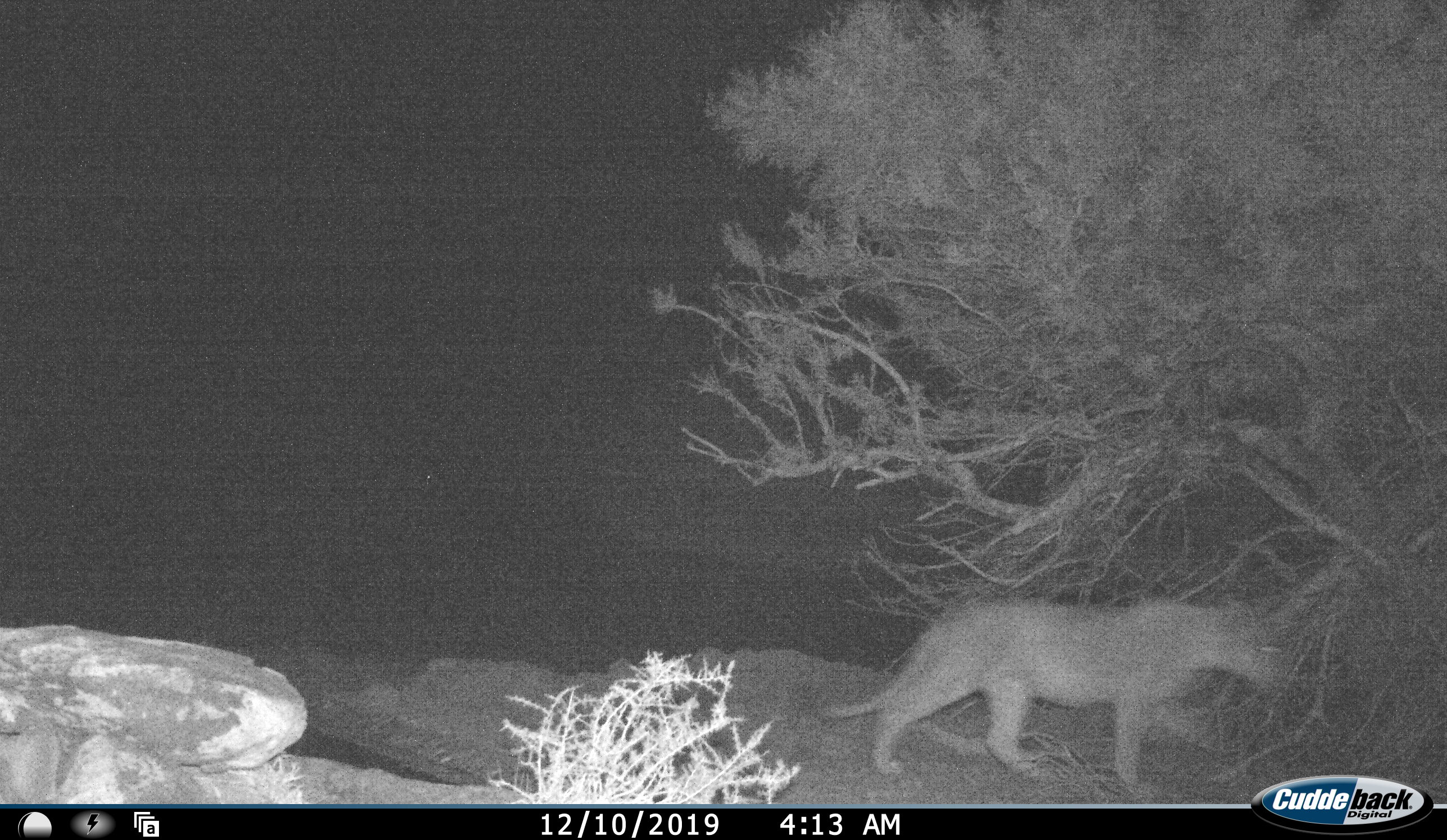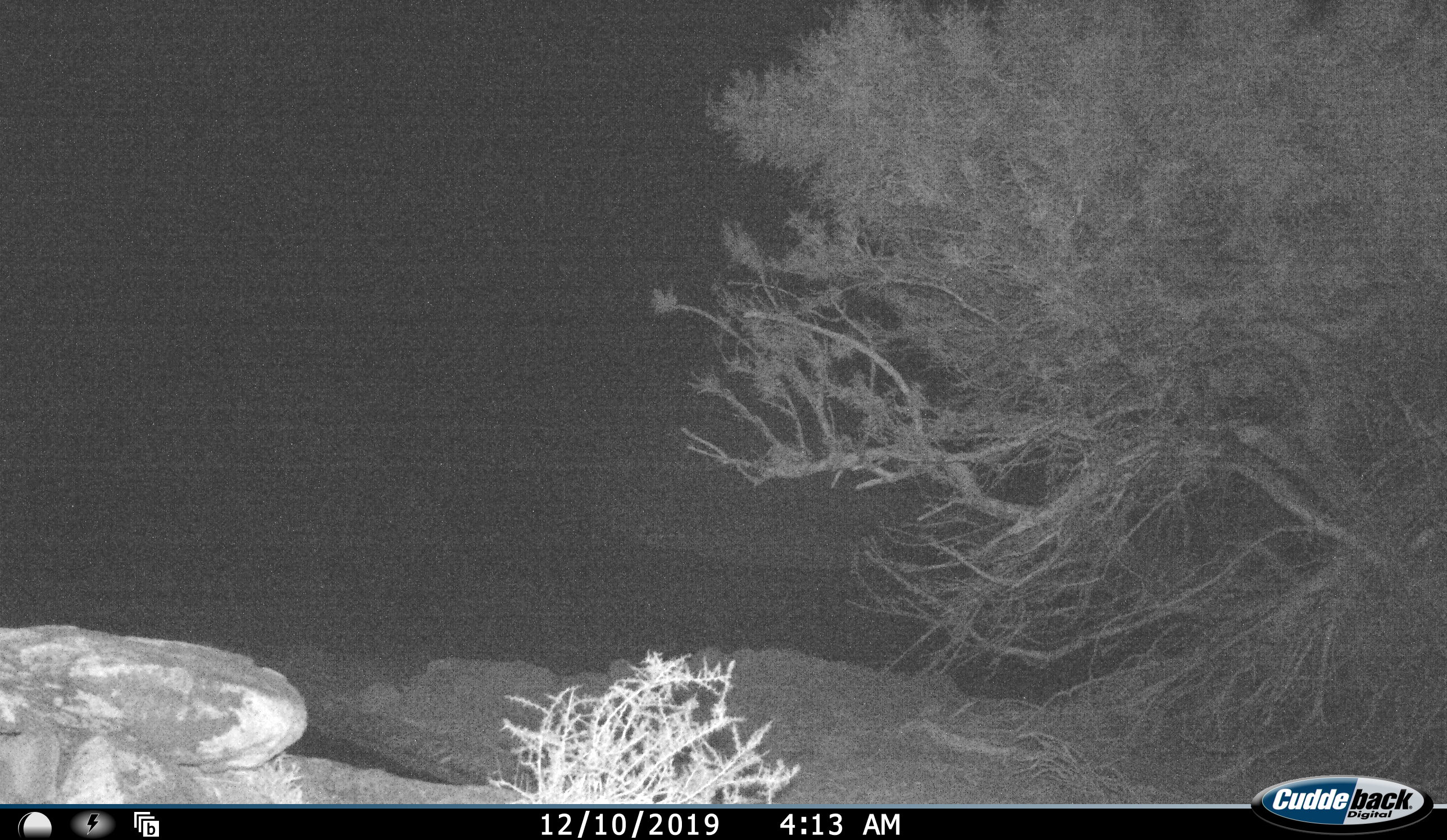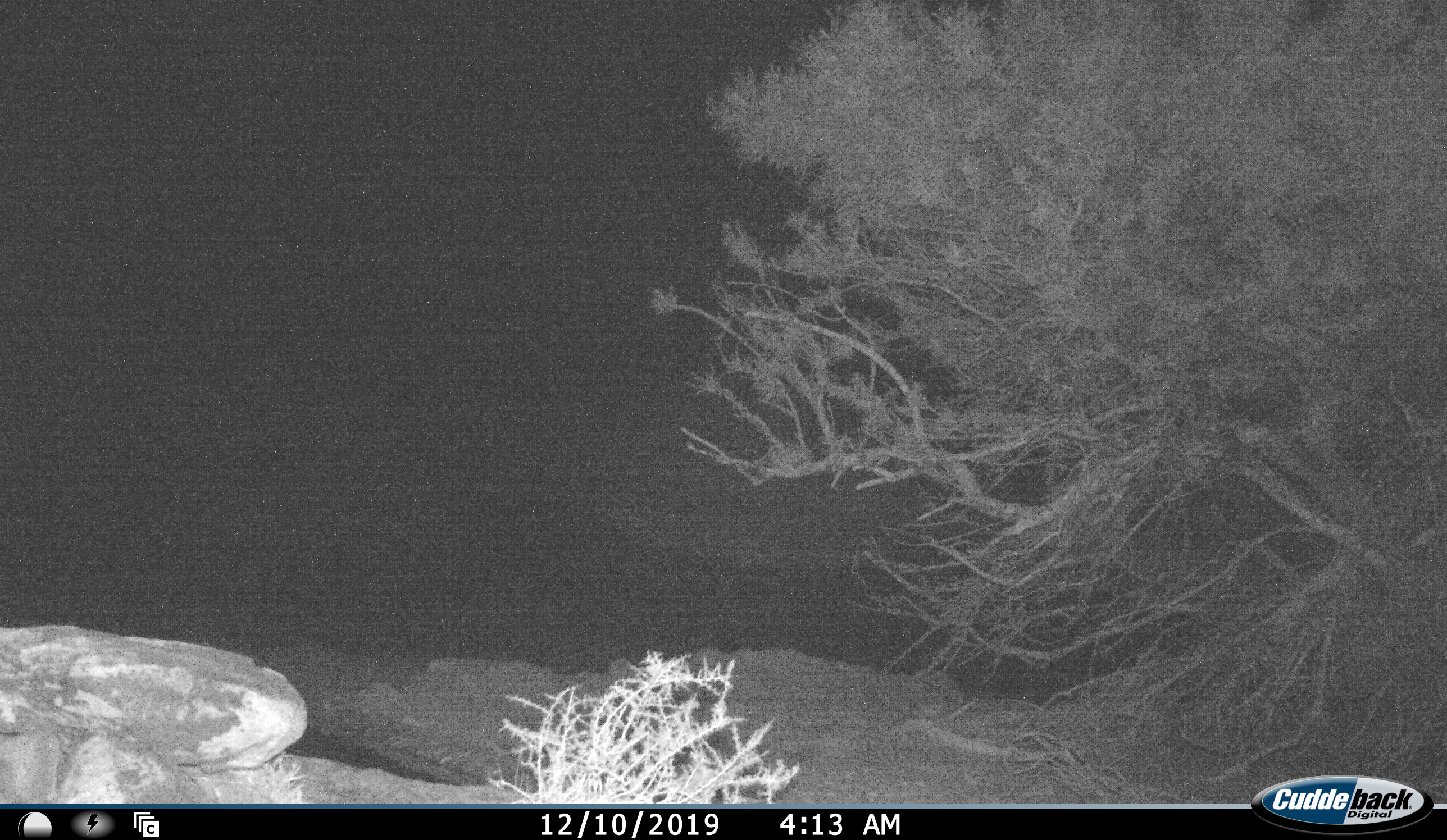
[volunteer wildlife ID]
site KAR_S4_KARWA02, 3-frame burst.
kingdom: Animalia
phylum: Chordata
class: Mammalia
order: Carnivora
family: Felidae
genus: Panthera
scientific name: Panthera leo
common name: lion female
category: lionfemale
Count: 1.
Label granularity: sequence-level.